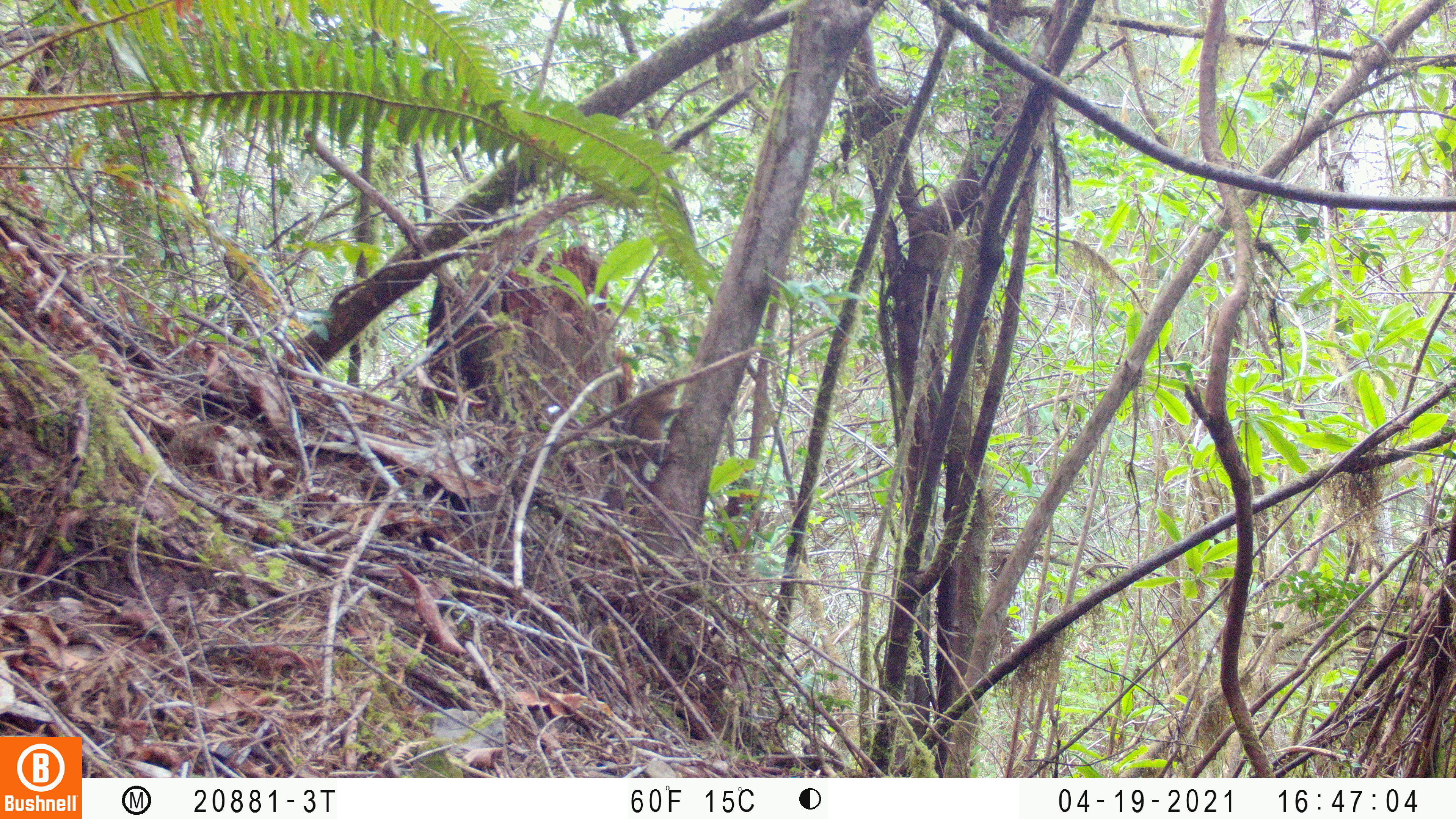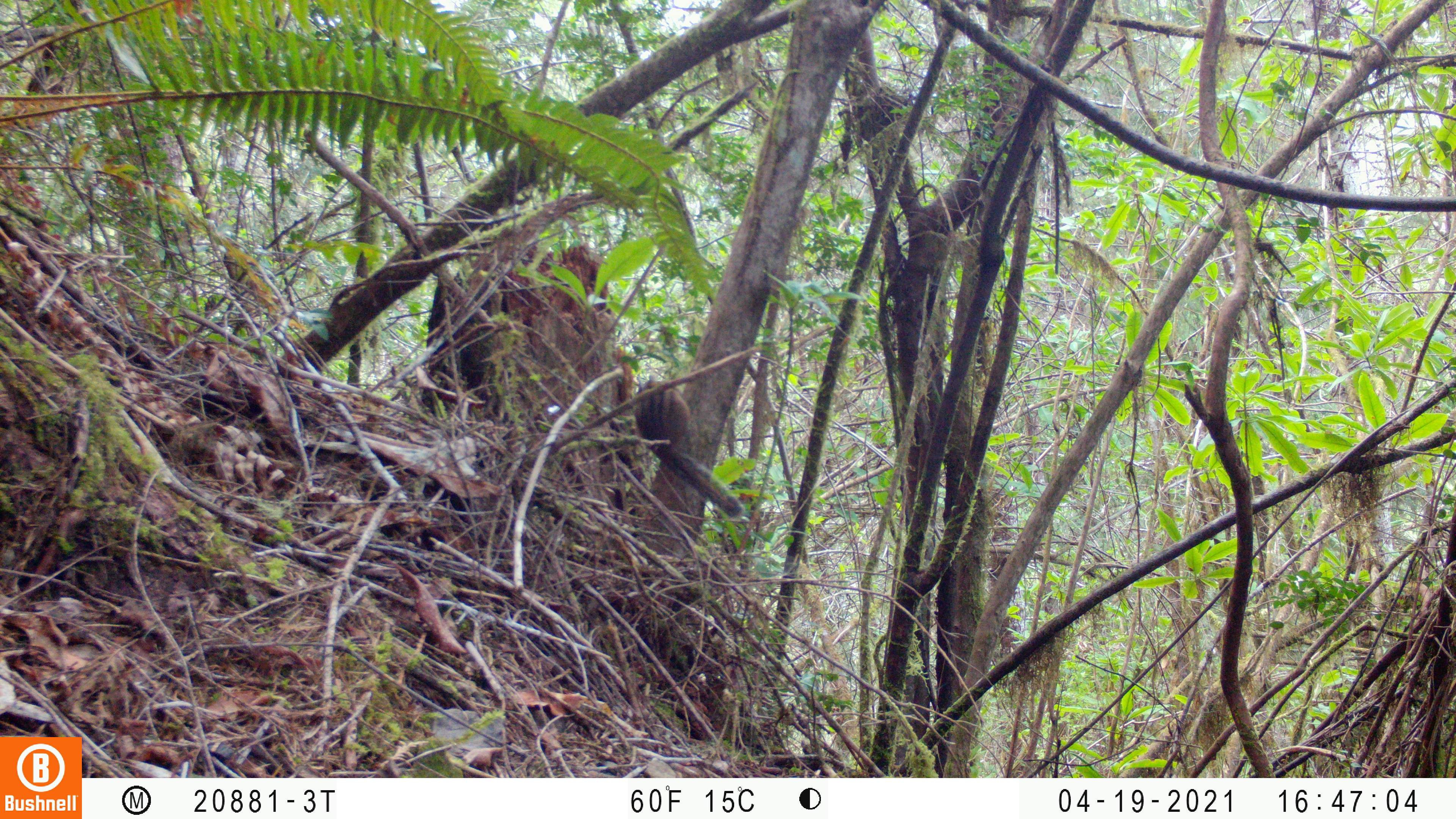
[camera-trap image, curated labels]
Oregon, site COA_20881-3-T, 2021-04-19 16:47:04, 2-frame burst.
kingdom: Animalia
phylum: Chordata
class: Mammalia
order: Rodentia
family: Sciuridae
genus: Neotamias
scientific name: Neotamias townsendii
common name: townsend's chipmunk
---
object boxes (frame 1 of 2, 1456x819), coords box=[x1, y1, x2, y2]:
townsend's chipmunk: box=[580, 351, 714, 518]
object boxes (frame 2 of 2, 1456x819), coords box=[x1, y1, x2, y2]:
townsend's chipmunk: box=[611, 356, 782, 540]